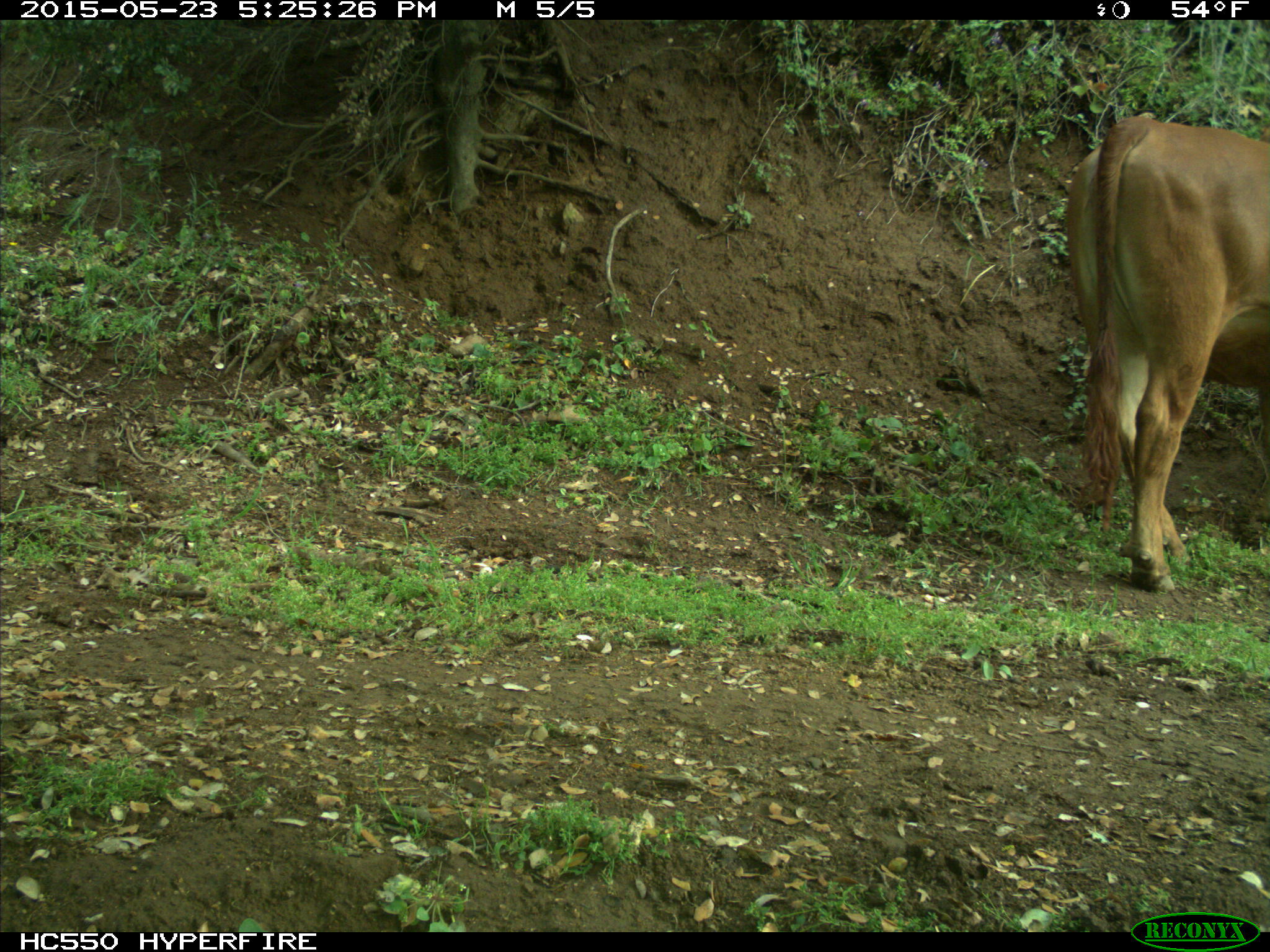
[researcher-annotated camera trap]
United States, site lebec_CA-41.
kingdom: Animalia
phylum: Chordata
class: Mammalia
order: Artiodactyla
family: Bovidae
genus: Bos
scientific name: Bos taurus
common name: domestic cow